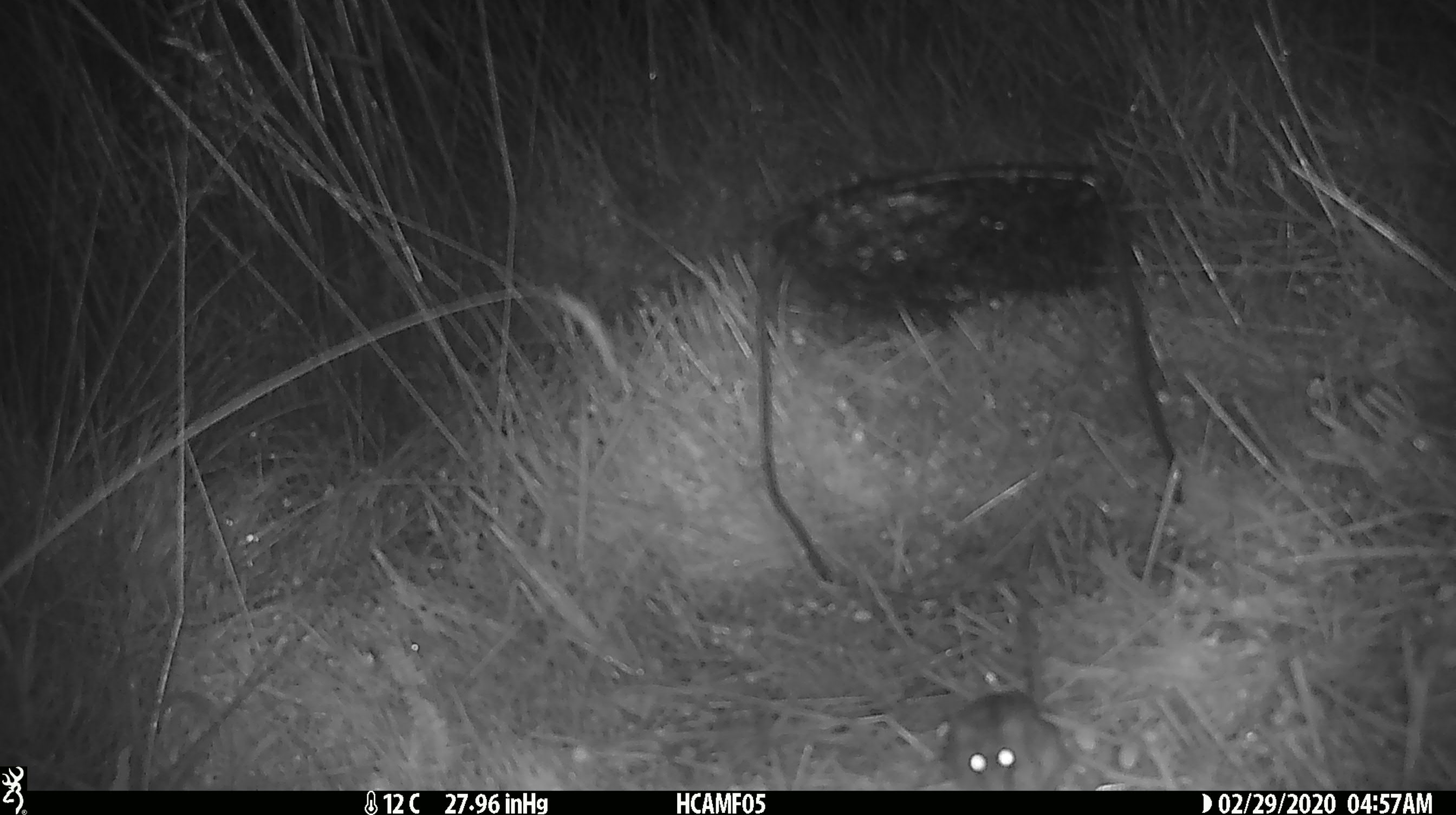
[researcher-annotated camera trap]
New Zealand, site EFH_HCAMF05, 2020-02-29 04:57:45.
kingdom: Animalia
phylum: Chordata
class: Mammalia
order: Rodentia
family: Muridae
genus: Mus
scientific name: Mus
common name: mouse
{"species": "mouse (Mus)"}